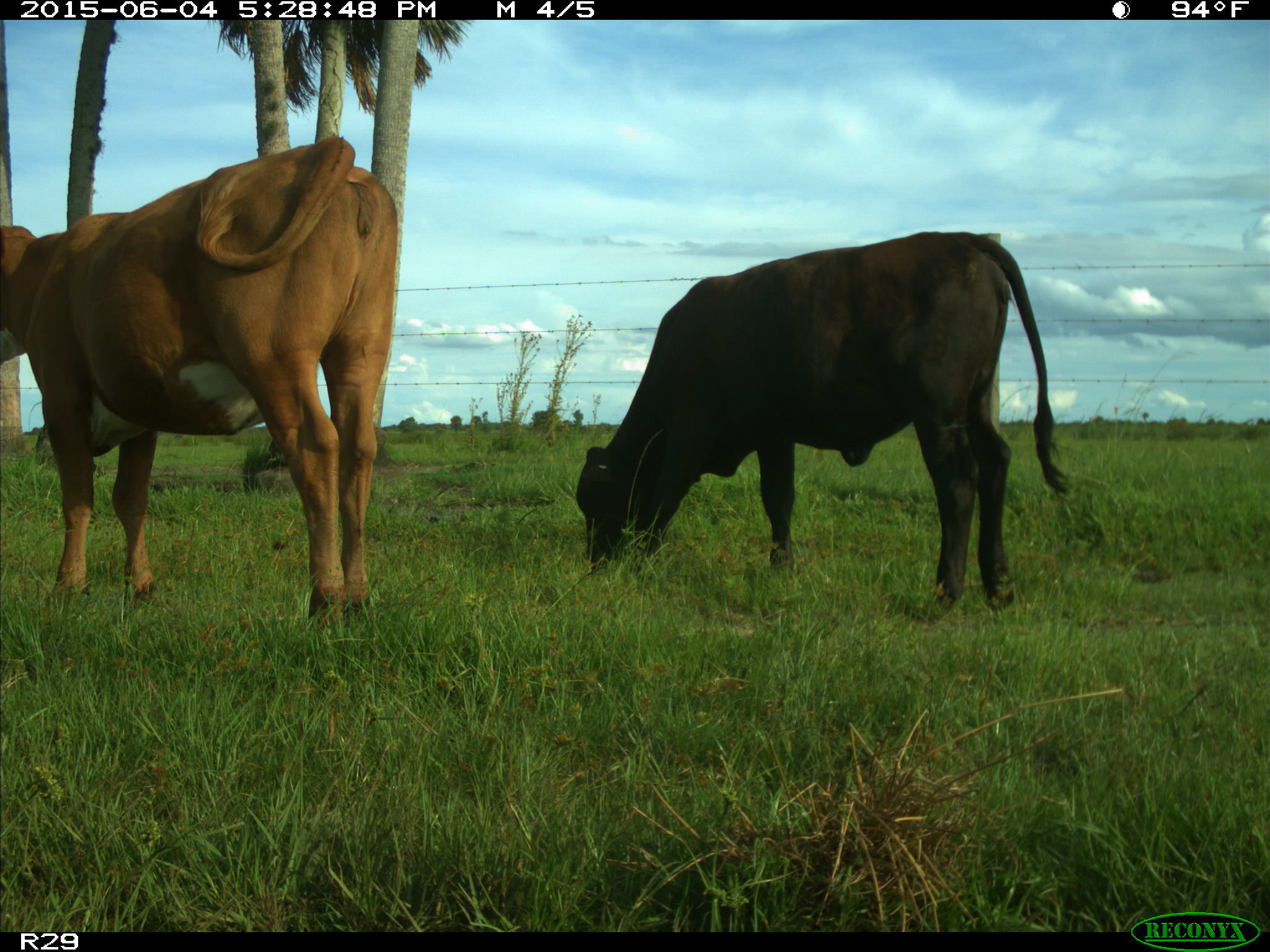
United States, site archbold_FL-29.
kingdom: Animalia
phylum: Chordata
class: Mammalia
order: Artiodactyla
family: Bovidae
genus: Bos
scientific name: Bos taurus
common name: domestic cow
Bos taurus (domestic cow).